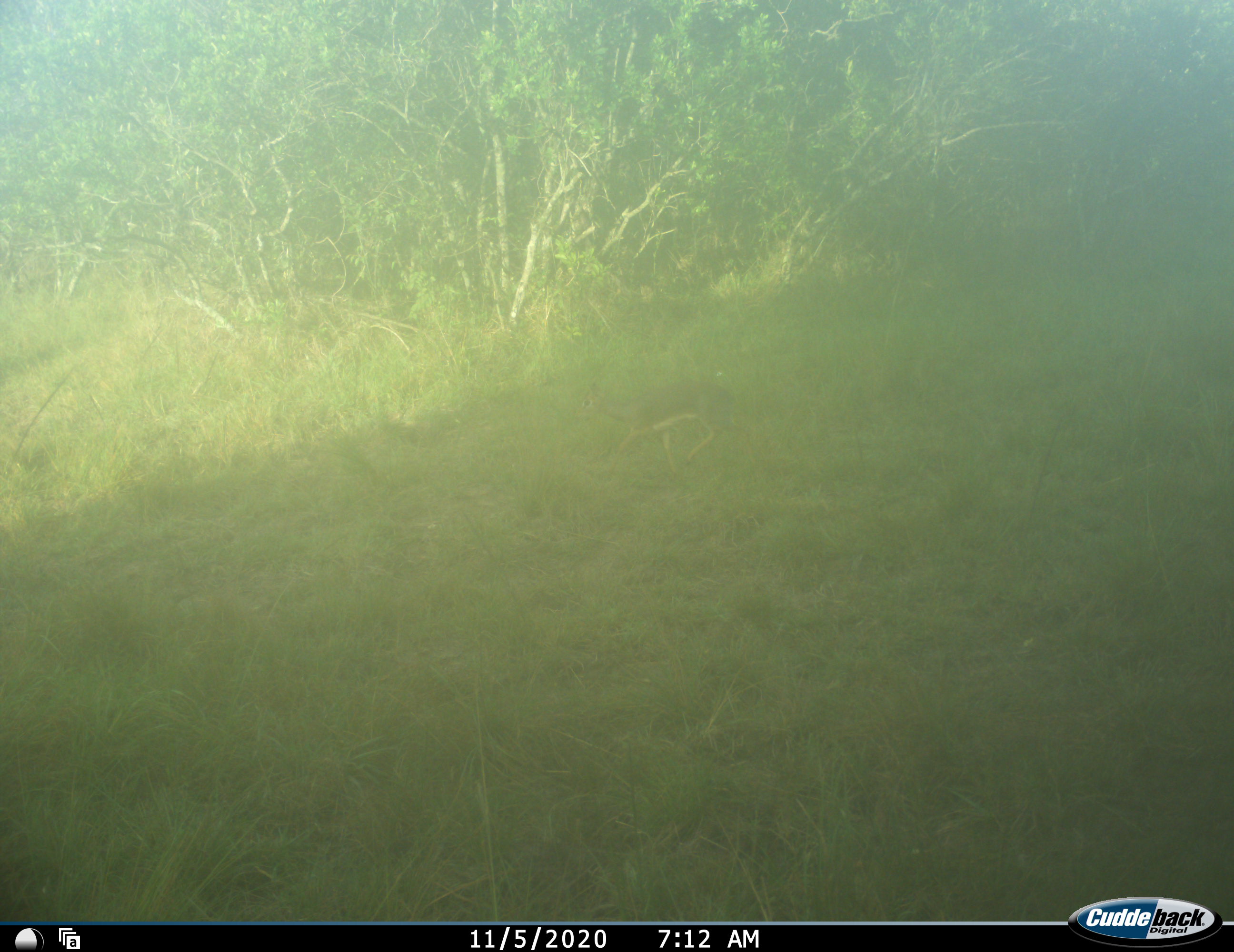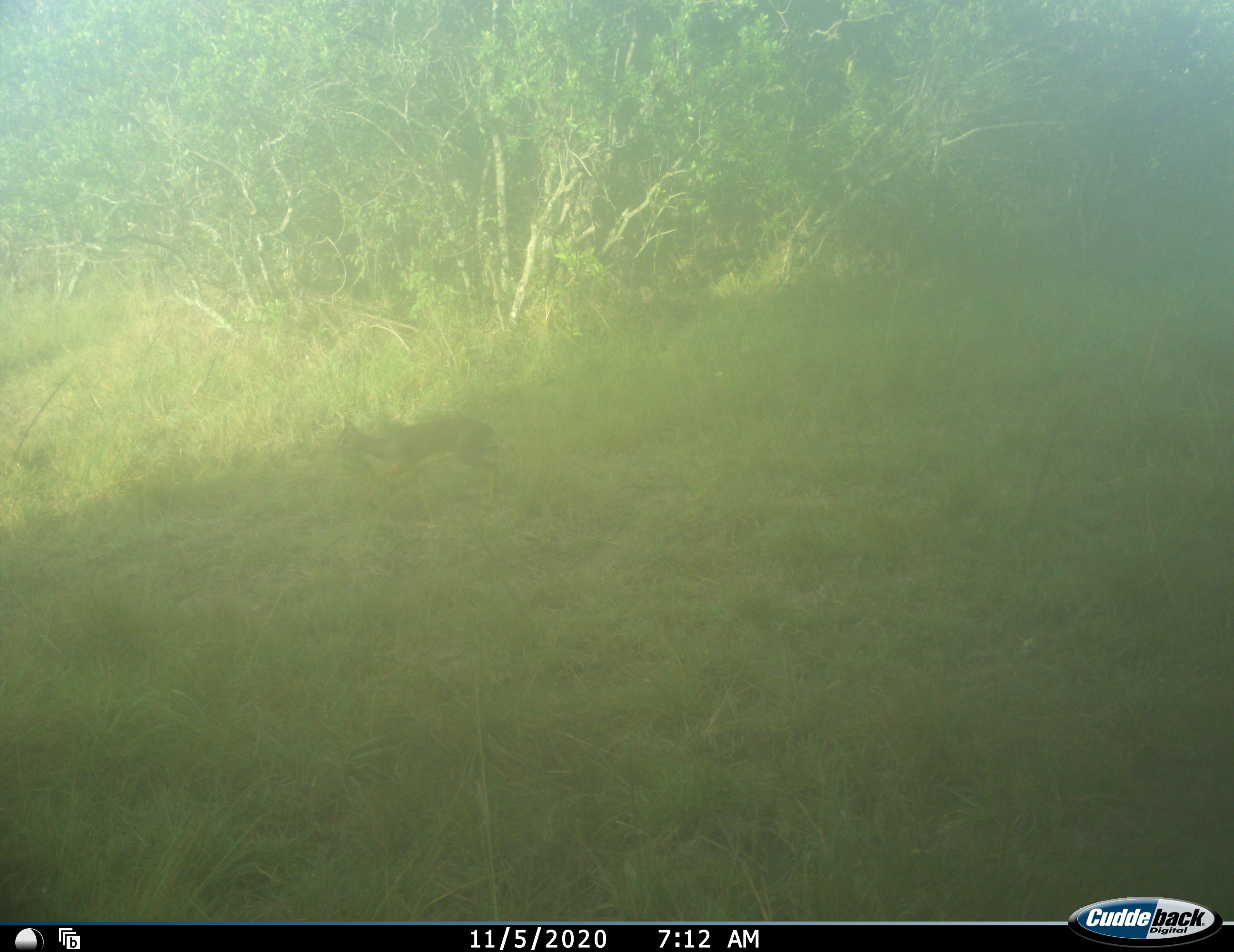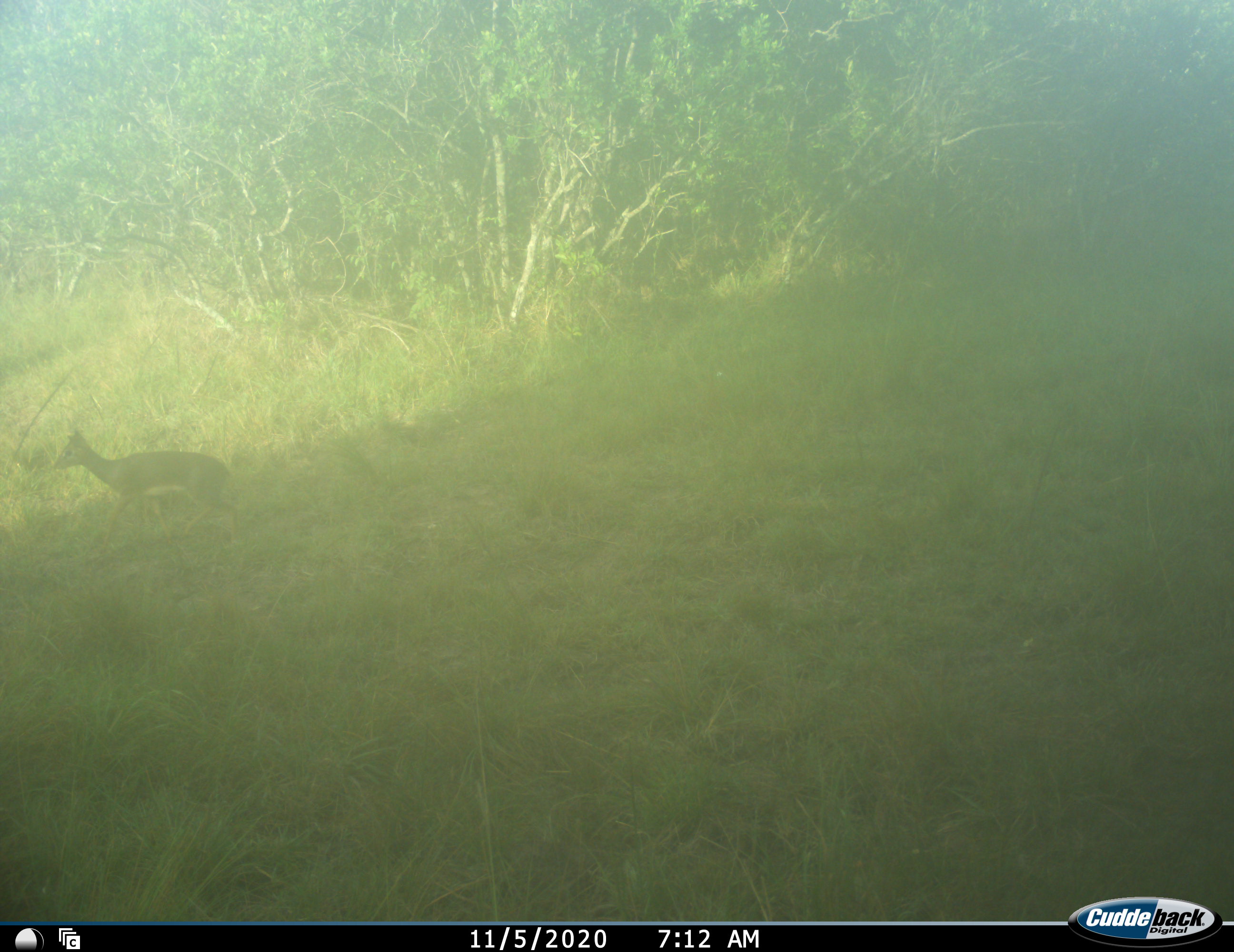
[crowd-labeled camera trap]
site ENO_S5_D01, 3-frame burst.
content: unidentified animal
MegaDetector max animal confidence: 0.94